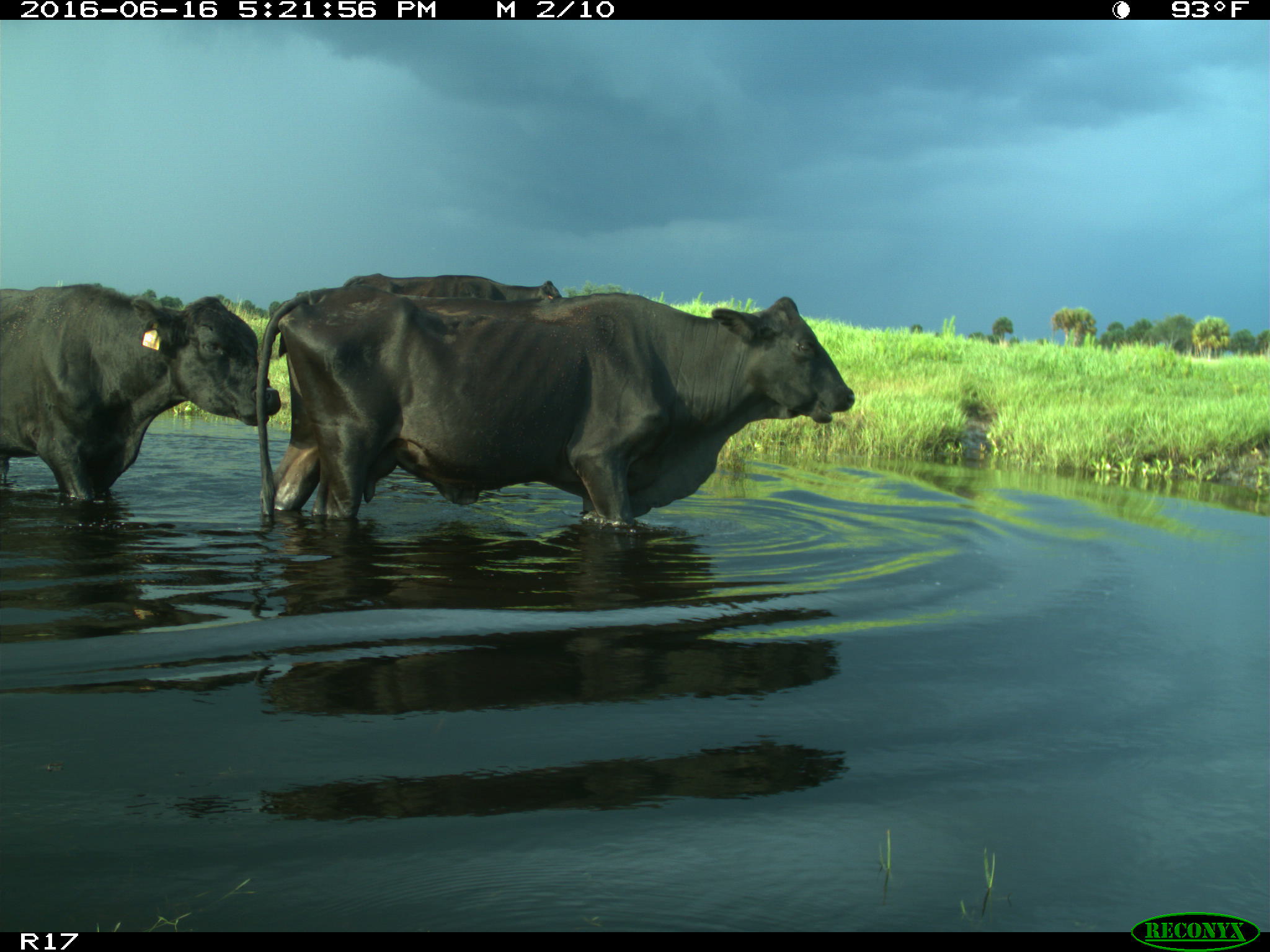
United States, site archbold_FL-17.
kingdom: Animalia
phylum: Chordata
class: Mammalia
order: Artiodactyla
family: Bovidae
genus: Bos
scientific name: Bos taurus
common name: domestic cow